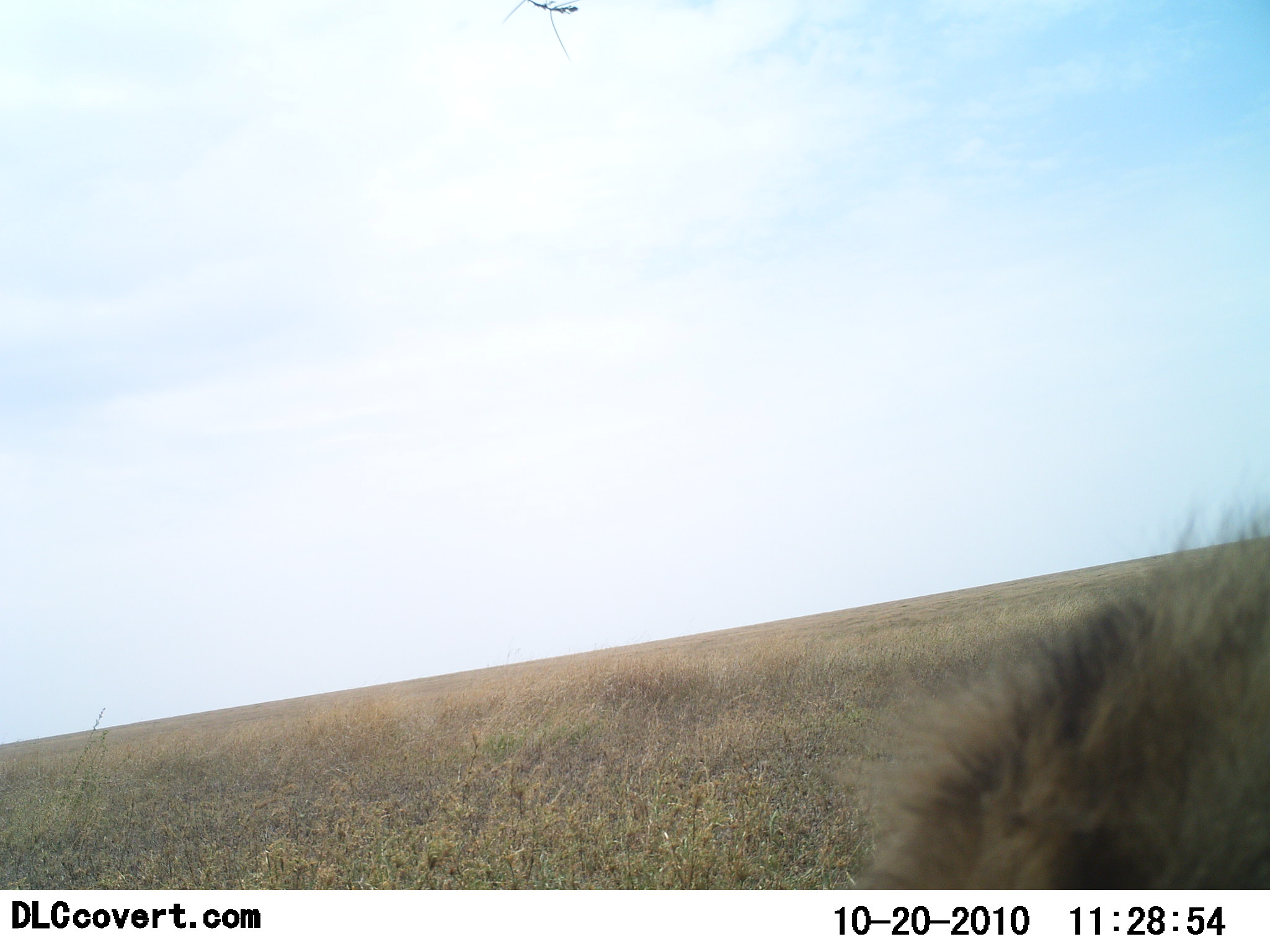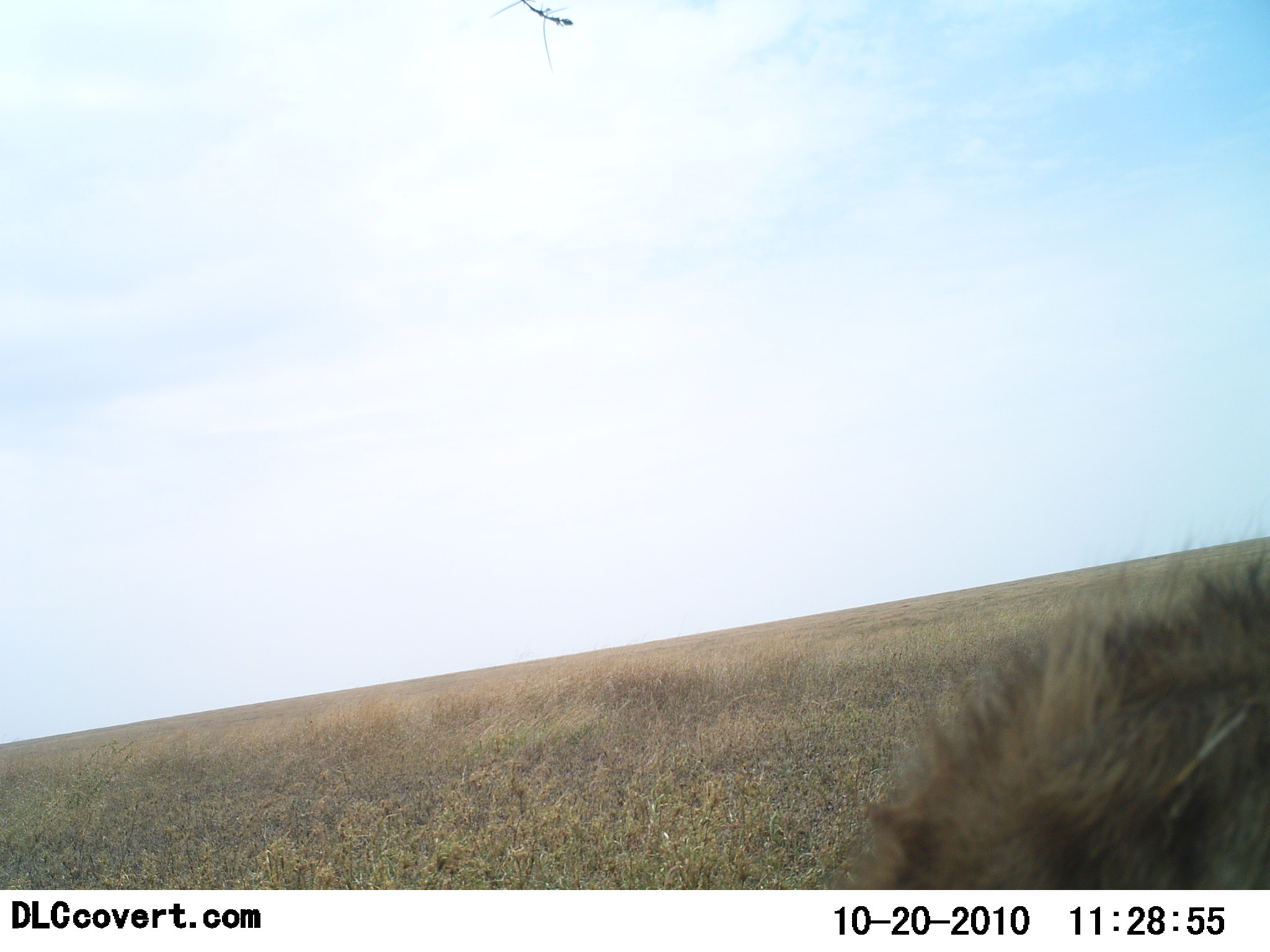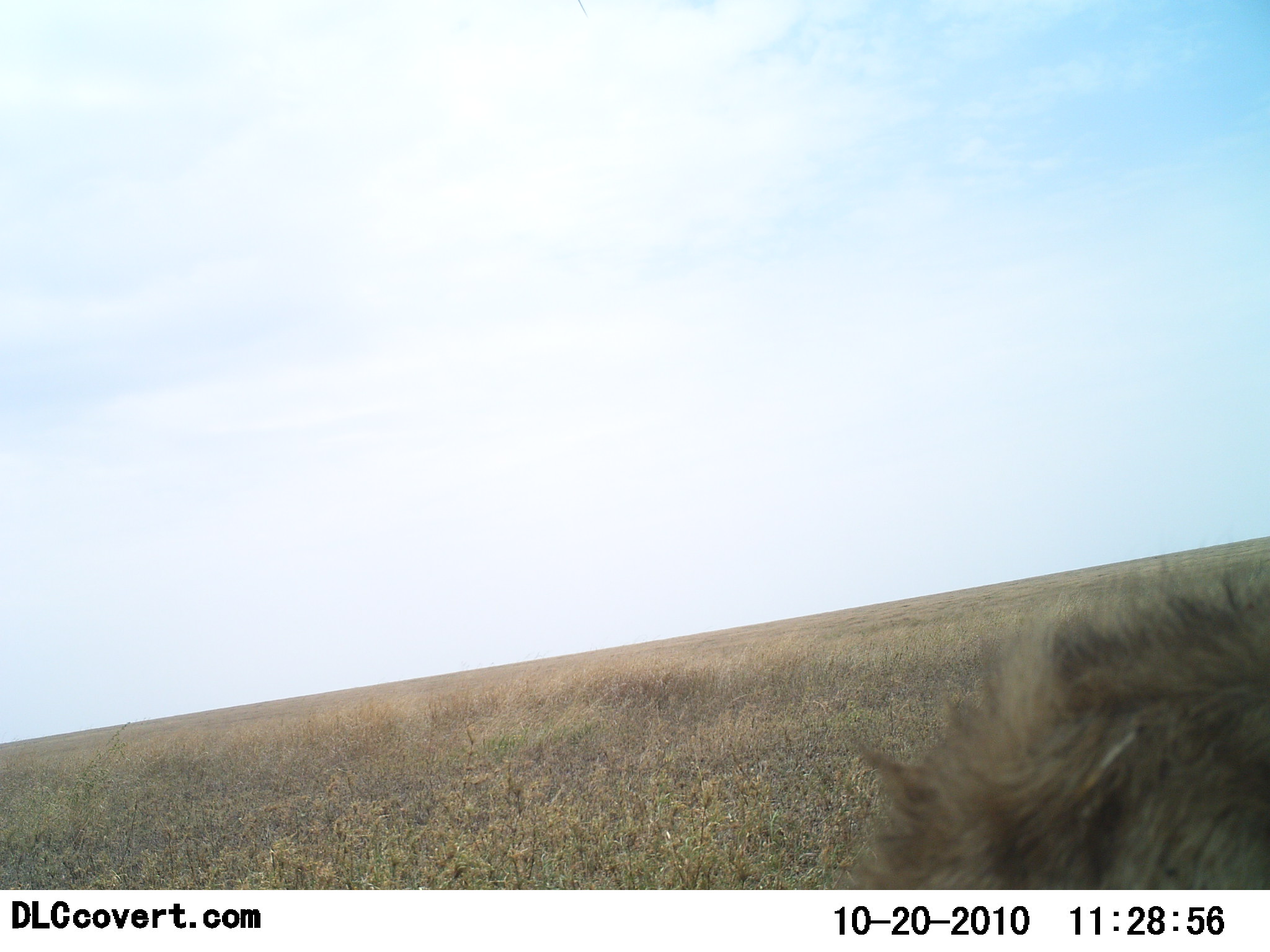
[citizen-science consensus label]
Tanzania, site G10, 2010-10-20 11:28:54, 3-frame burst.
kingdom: Animalia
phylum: Chordata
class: Mammalia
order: Carnivora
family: Hyaenidae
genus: Hyaena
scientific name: Hyaena hyaena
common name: striped hyena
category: hyenastriped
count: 1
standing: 67%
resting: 0%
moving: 33%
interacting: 0%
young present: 0%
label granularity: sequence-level